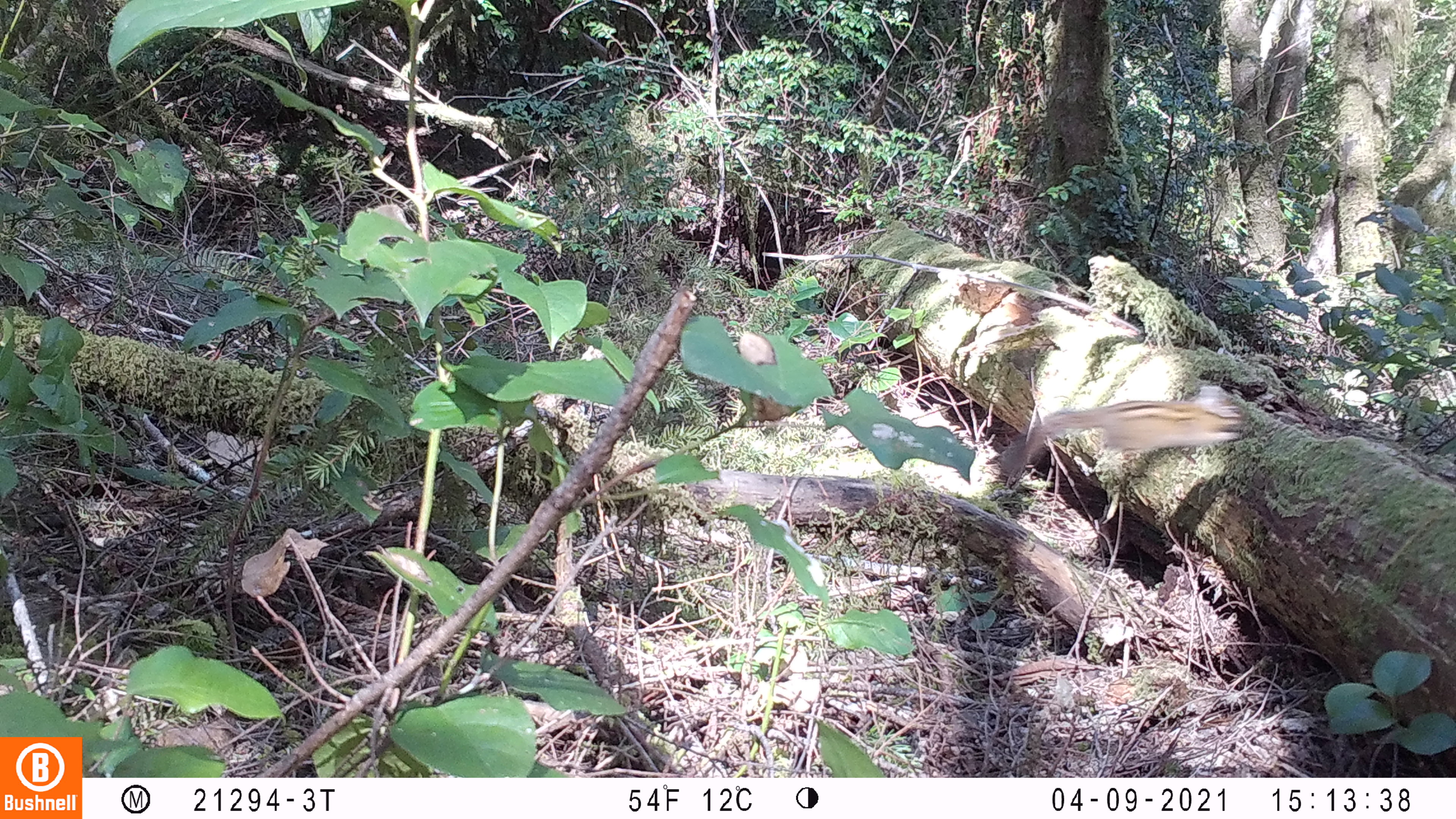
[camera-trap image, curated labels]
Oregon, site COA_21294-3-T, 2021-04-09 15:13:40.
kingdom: Animalia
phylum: Chordata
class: Mammalia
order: Rodentia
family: Sciuridae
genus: Neotamias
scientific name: Neotamias townsendii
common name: townsend's chipmunk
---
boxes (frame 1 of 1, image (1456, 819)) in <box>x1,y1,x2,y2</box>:
townsend's chipmunk: <box>1004,391,1245,479</box>